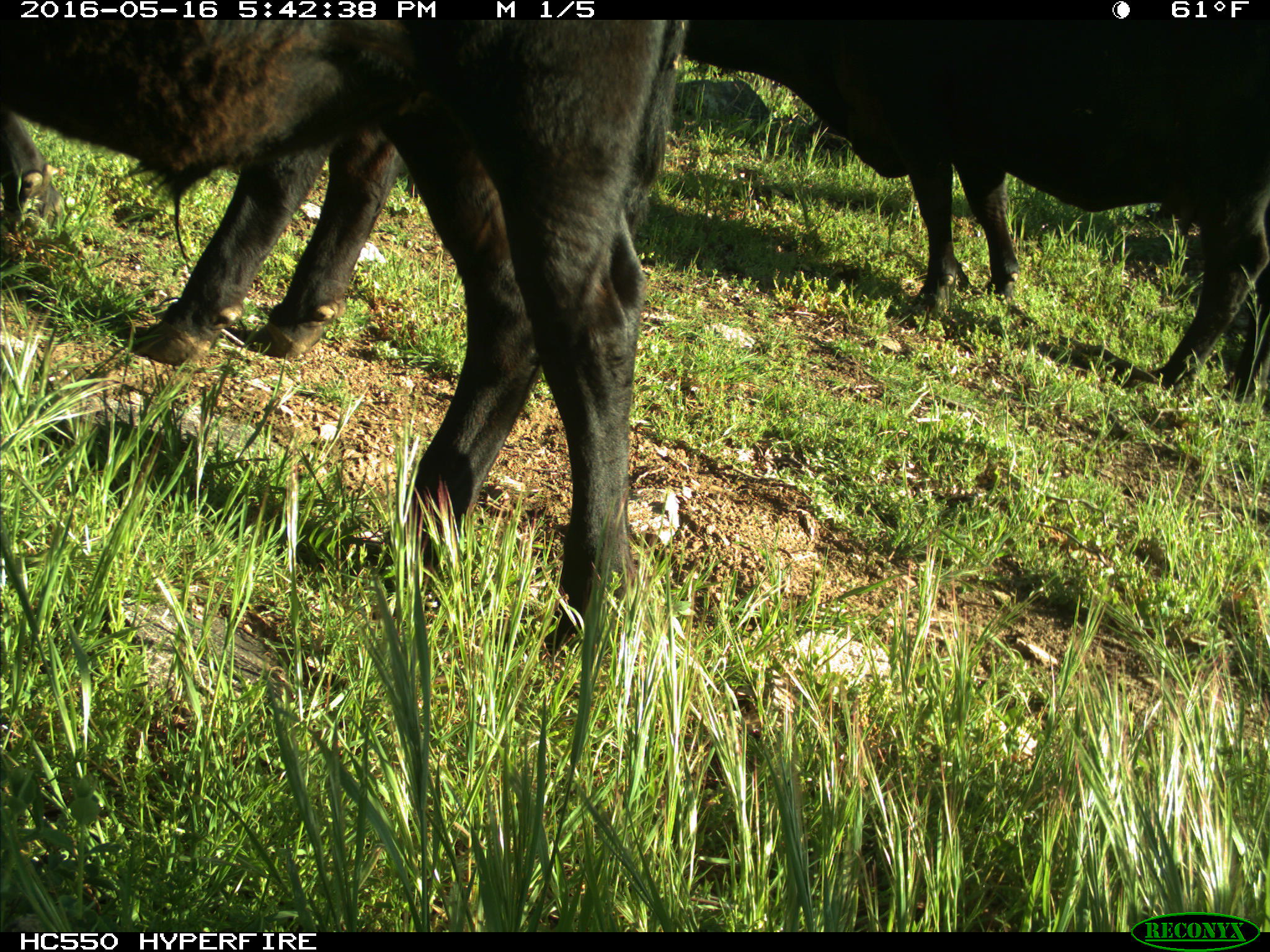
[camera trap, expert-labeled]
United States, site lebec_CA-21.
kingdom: Animalia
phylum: Chordata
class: Mammalia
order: Artiodactyla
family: Bovidae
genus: Bos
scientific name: Bos taurus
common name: domestic cow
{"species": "Bos taurus (domestic cow)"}